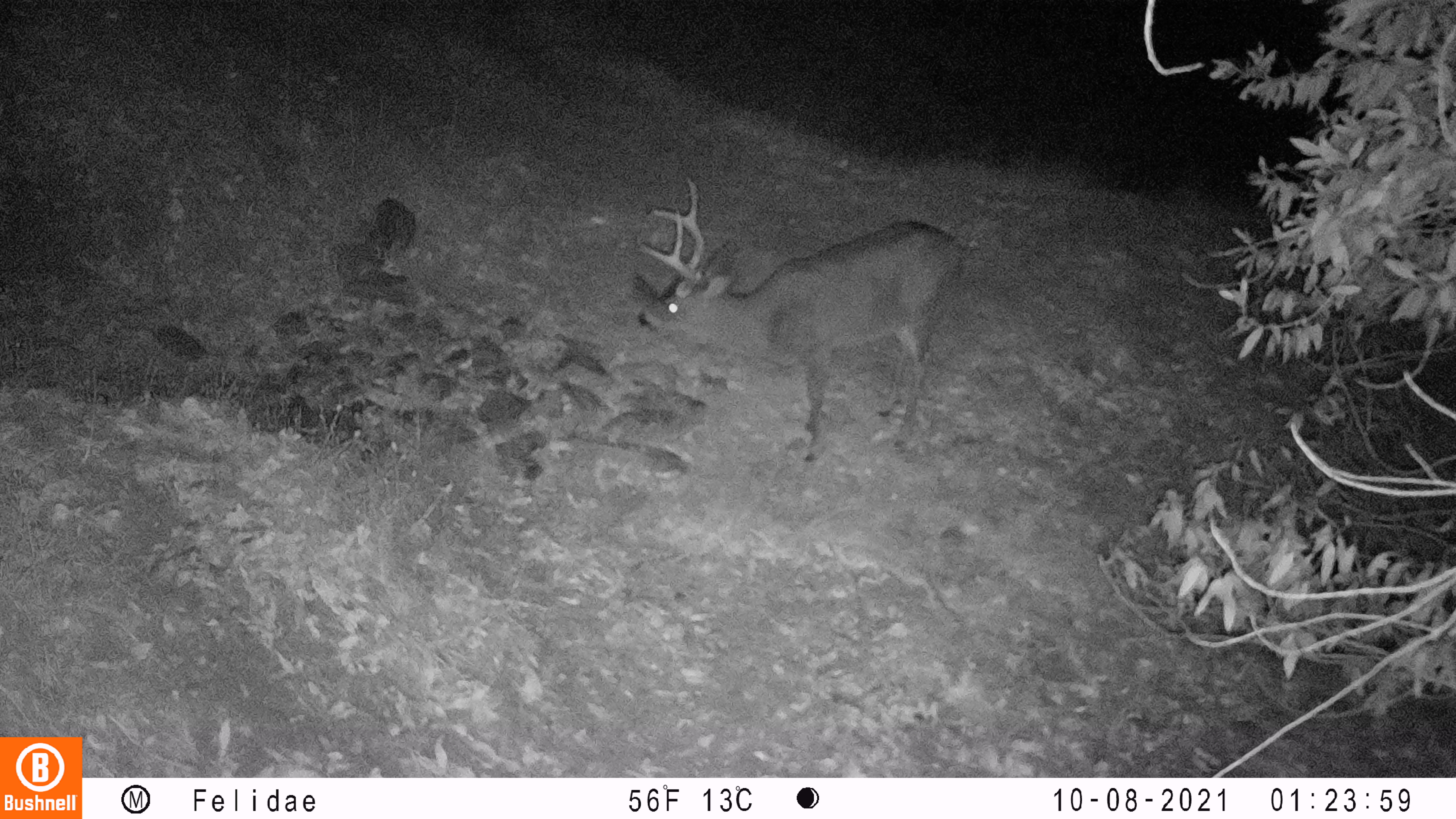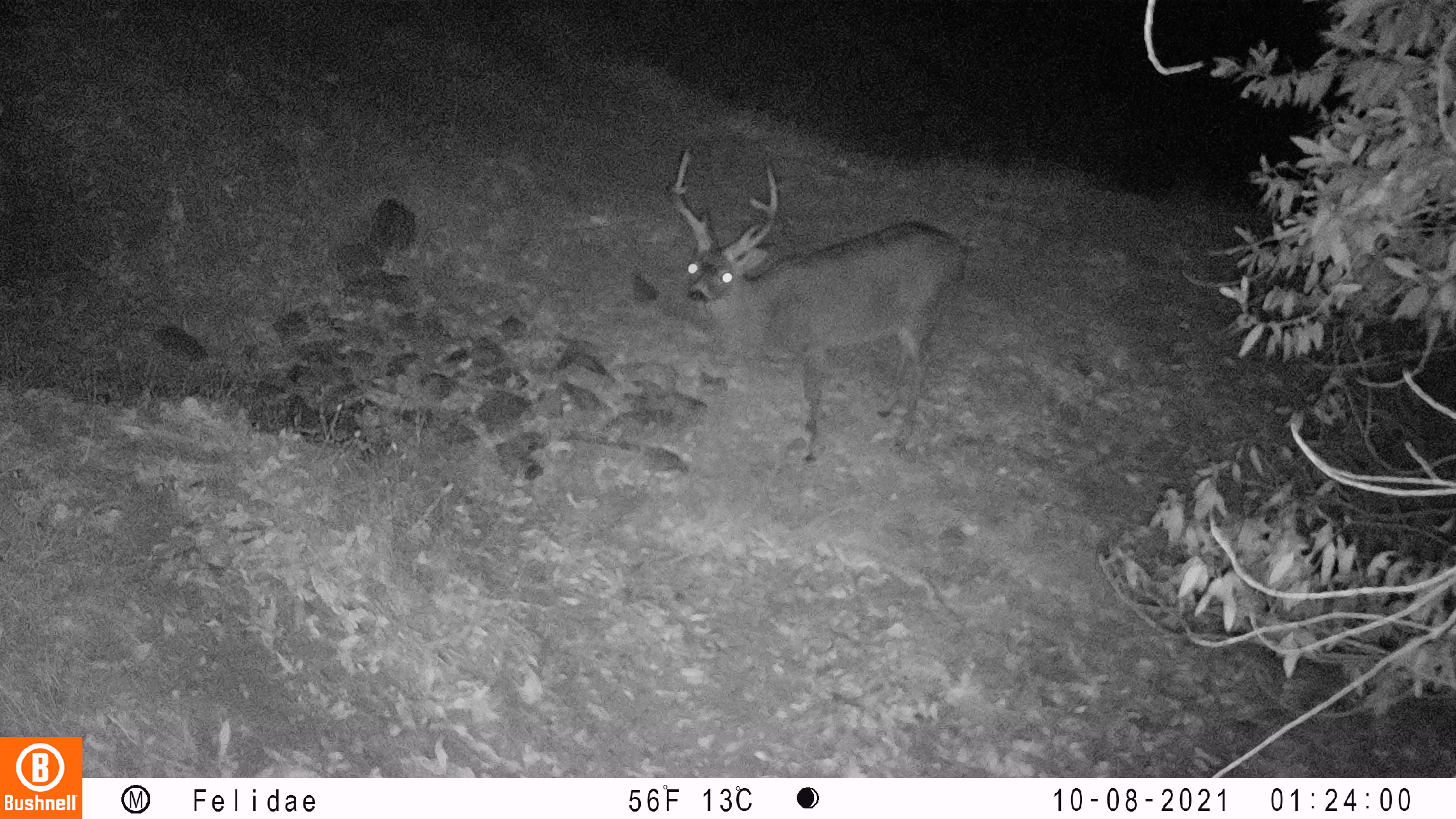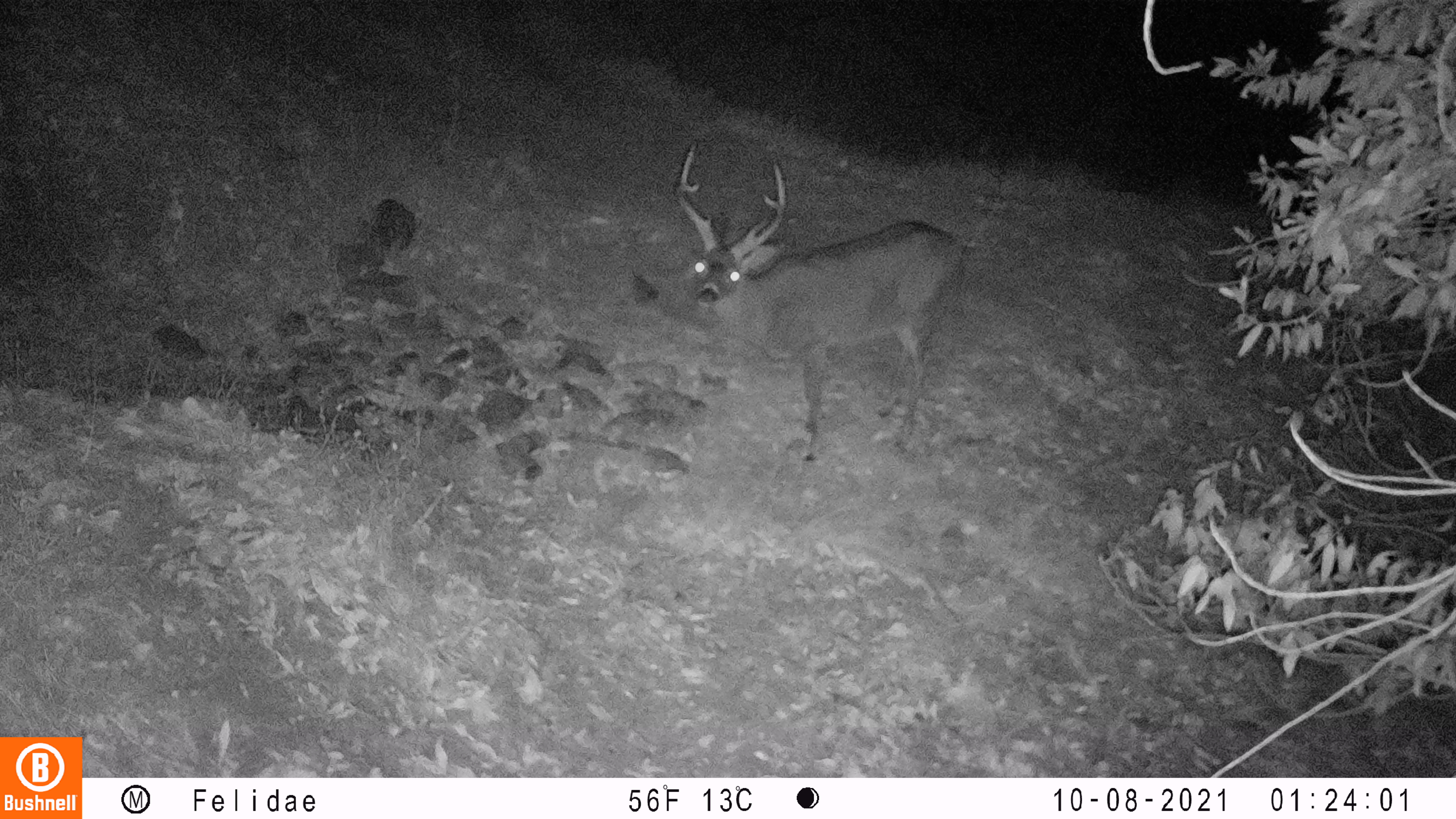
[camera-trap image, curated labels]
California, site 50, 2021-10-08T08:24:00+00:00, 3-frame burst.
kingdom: Animalia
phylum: Chordata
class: Mammalia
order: Artiodactyla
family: Cervidae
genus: Odocoileus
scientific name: Odocoileus hemionus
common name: mule deer